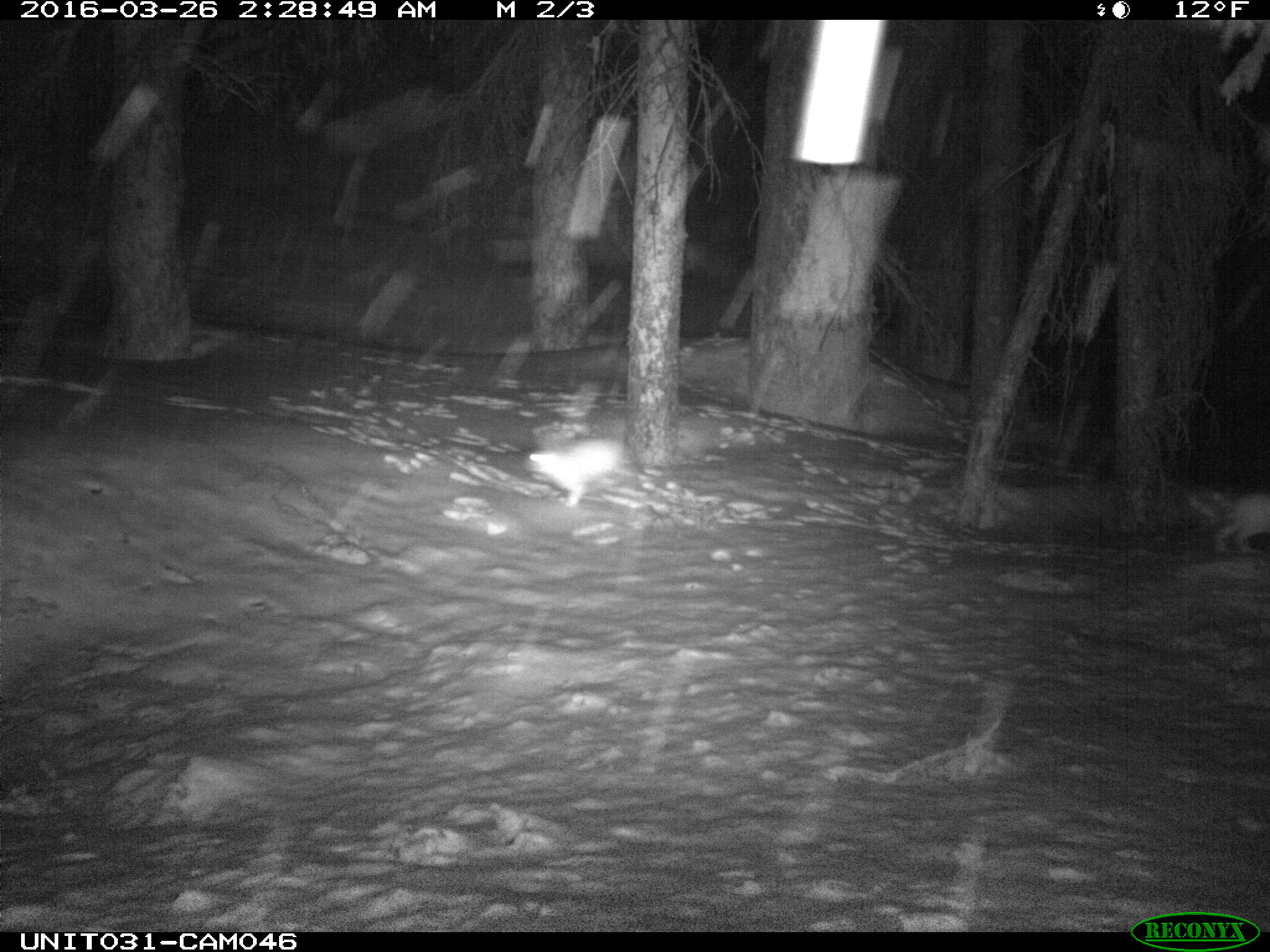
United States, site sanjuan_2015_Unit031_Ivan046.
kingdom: Animalia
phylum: Chordata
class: Mammalia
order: Lagomorpha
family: Leporidae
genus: Lepus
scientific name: Lepus americanus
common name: snowshoe hare